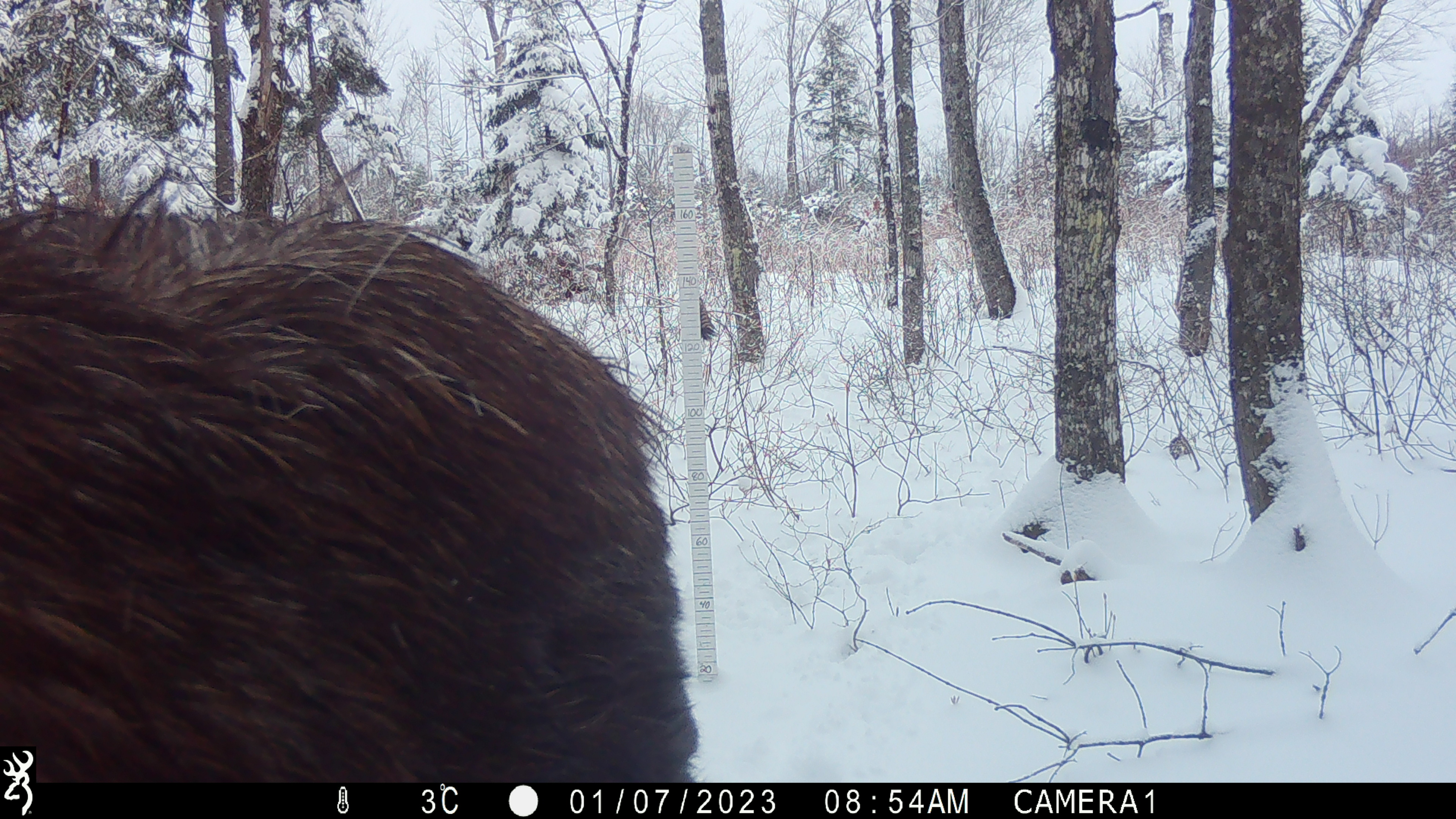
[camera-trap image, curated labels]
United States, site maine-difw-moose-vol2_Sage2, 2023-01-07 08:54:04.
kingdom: Animalia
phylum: Chordata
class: Mammalia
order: Artiodactyla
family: Cervidae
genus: Alces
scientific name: Alces alces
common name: moose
Moose (Alces alces).